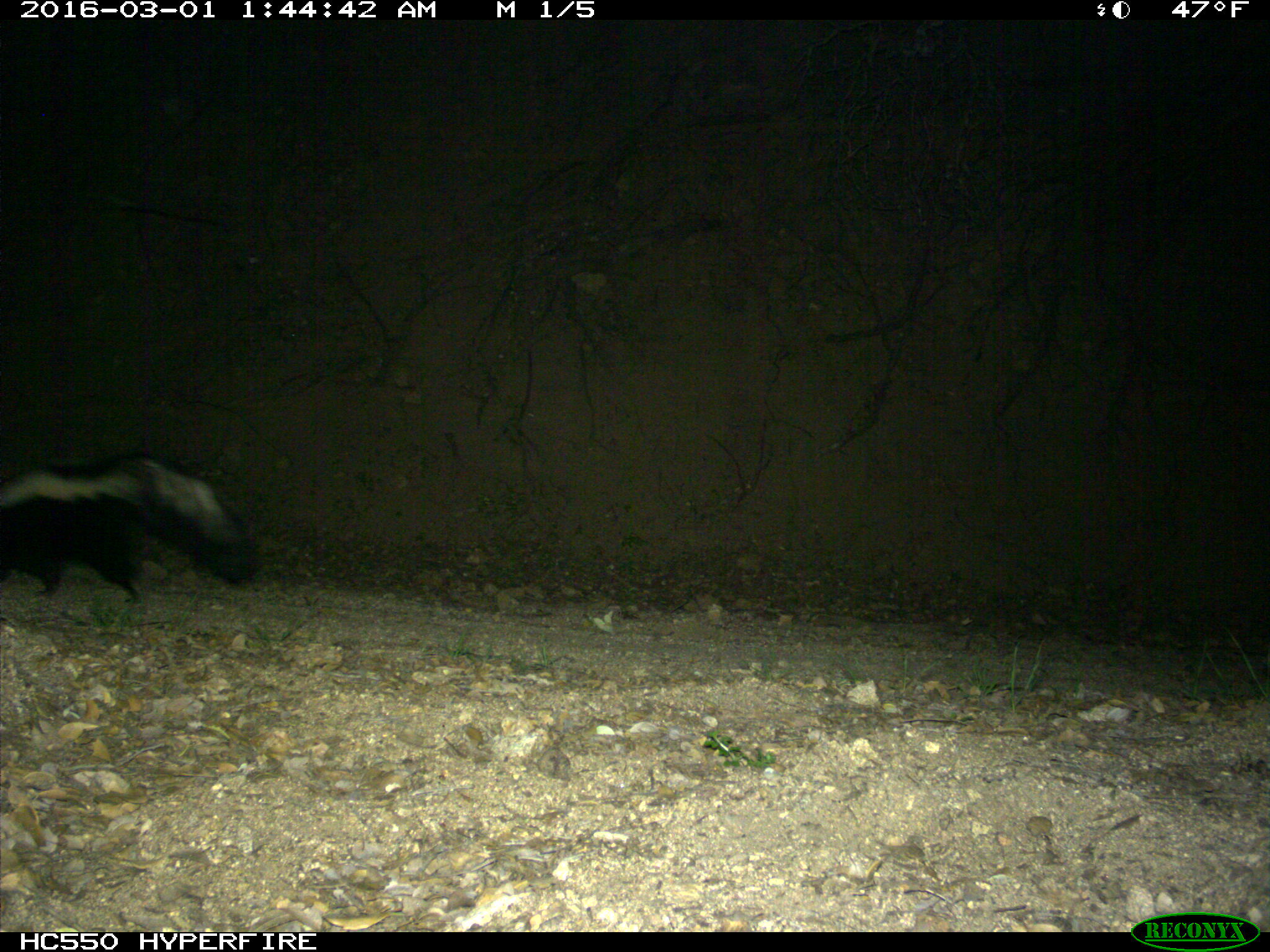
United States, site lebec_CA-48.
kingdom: Animalia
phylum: Chordata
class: Mammalia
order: Carnivora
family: Mephitidae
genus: Mephitis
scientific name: Mephitis mephitis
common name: striped skunk